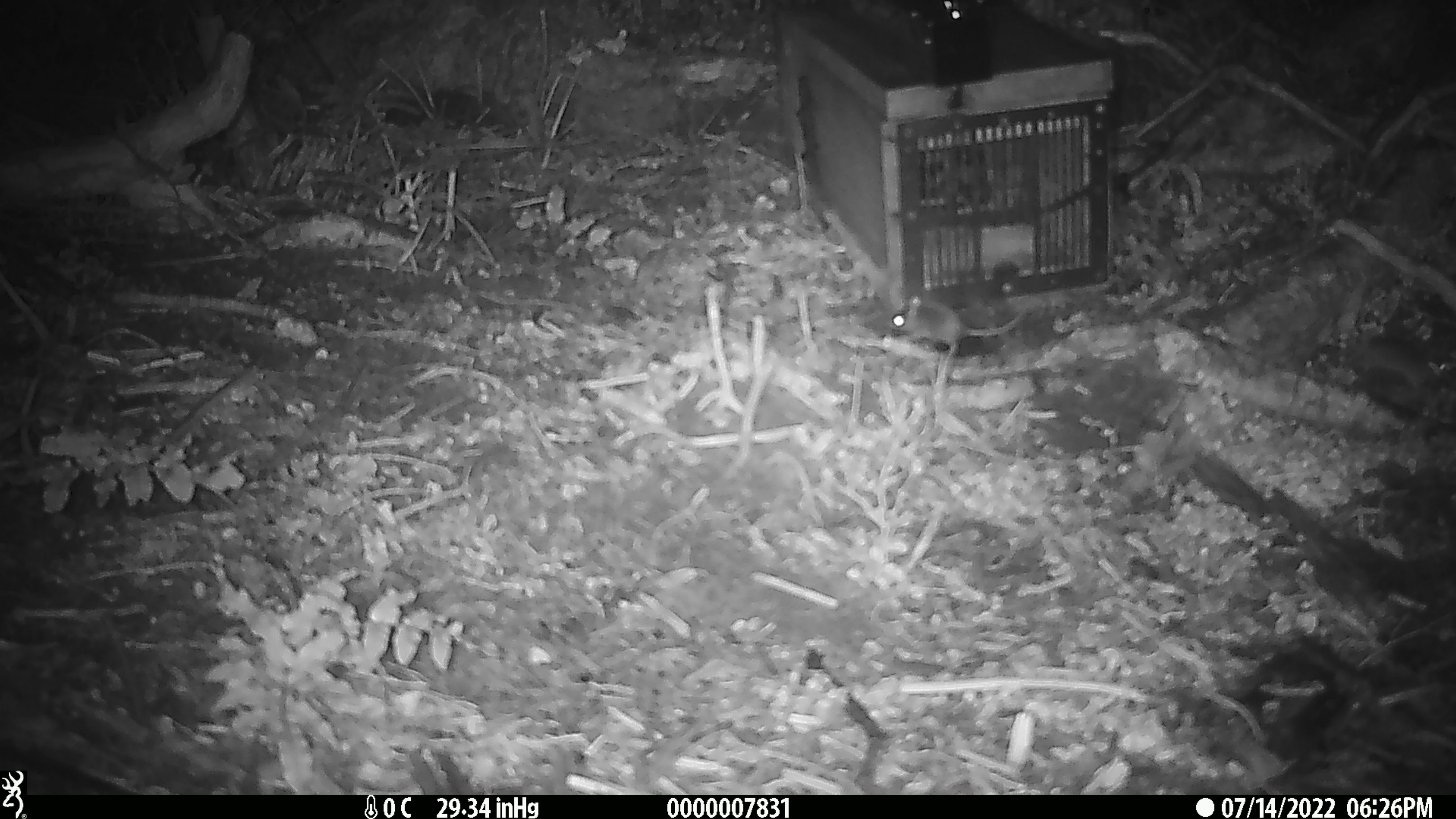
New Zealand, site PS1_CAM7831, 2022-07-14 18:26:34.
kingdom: Animalia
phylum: Chordata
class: Mammalia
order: Rodentia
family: Muridae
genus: Mus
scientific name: Mus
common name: mouse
Mouse (Mus).